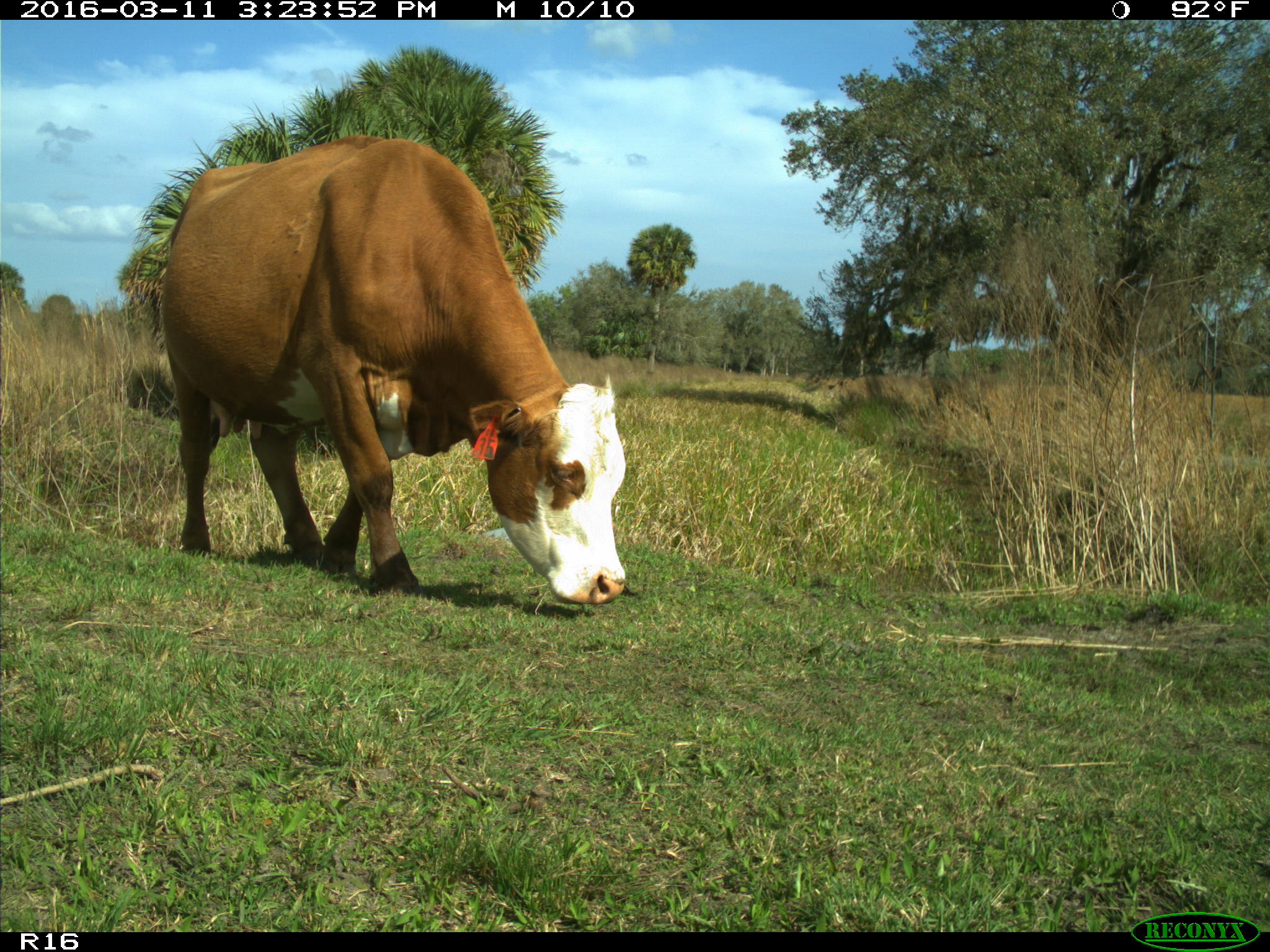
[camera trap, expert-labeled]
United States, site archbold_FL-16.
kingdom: Animalia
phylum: Chordata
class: Mammalia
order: Artiodactyla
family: Bovidae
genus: Bos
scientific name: Bos taurus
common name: domestic cow